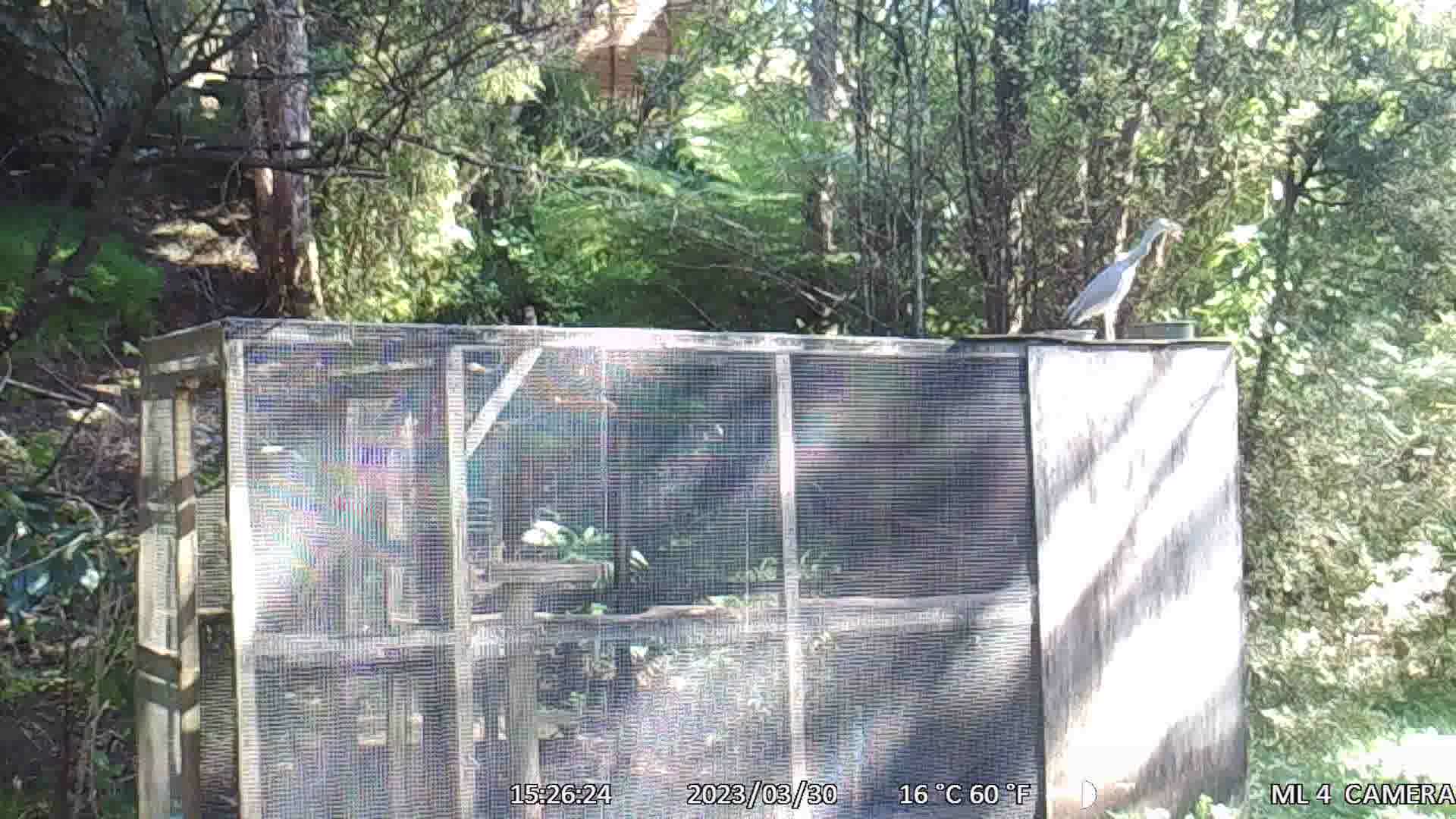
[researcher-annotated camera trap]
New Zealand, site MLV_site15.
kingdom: Animalia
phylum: Chordata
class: Aves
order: Pelecaniformes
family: Ardeidae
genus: Egretta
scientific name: Egretta novaehollandiae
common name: white-faced heron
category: white faced heron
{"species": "white faced heron (white-faced heron) (Egretta novaehollandiae)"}